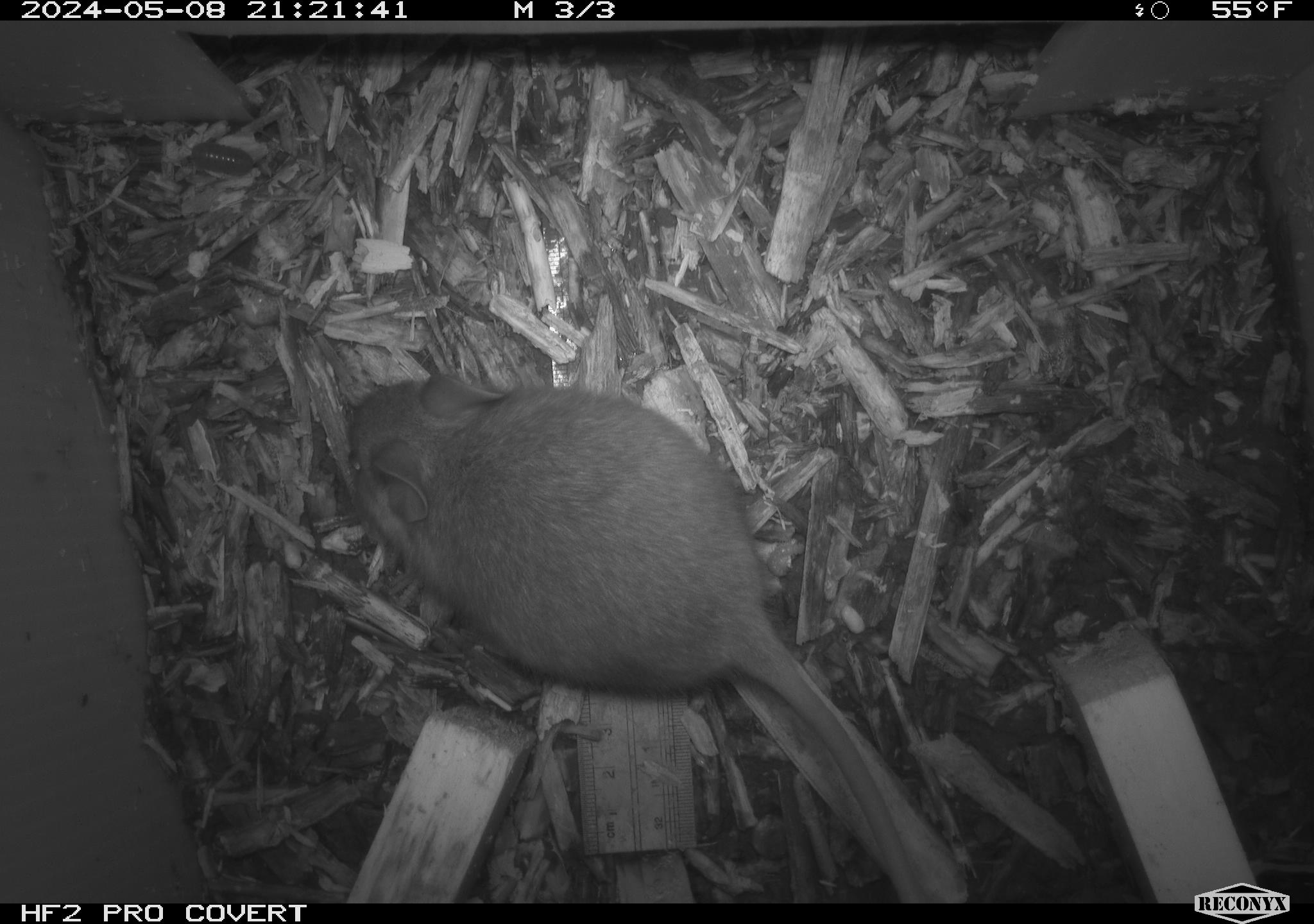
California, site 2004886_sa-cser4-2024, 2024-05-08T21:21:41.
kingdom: Animalia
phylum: Chordata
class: Mammalia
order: Rodentia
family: Muridae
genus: Rattus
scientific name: Rattus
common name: rat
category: rattus species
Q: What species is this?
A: Rattus species (rat) (Rattus).